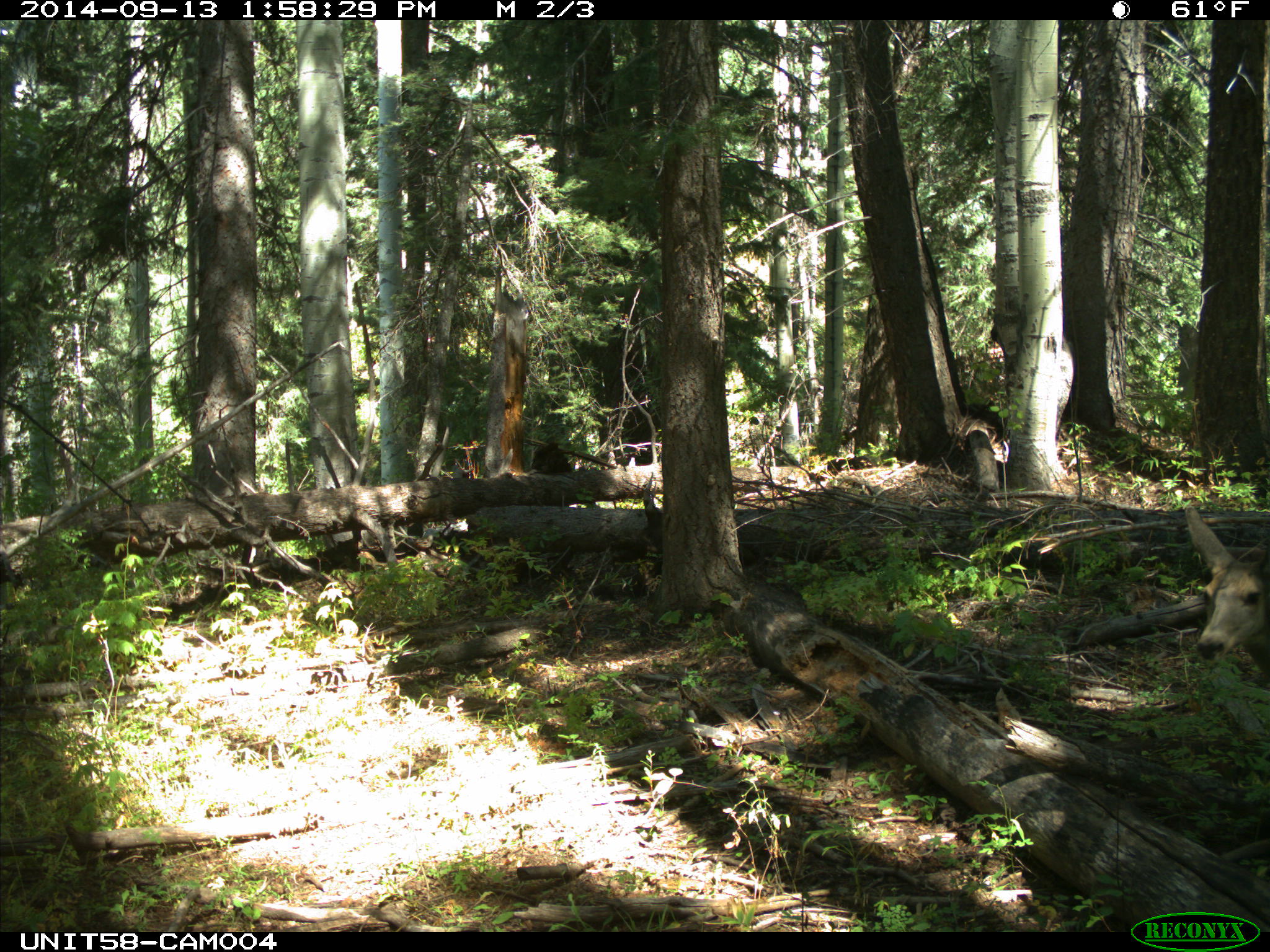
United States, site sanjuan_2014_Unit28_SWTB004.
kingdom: Animalia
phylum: Chordata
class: Mammalia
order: Artiodactyla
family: Cervidae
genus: Odocoileus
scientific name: Odocoileus hemionus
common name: mule deer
Odocoileus hemionus (mule deer).